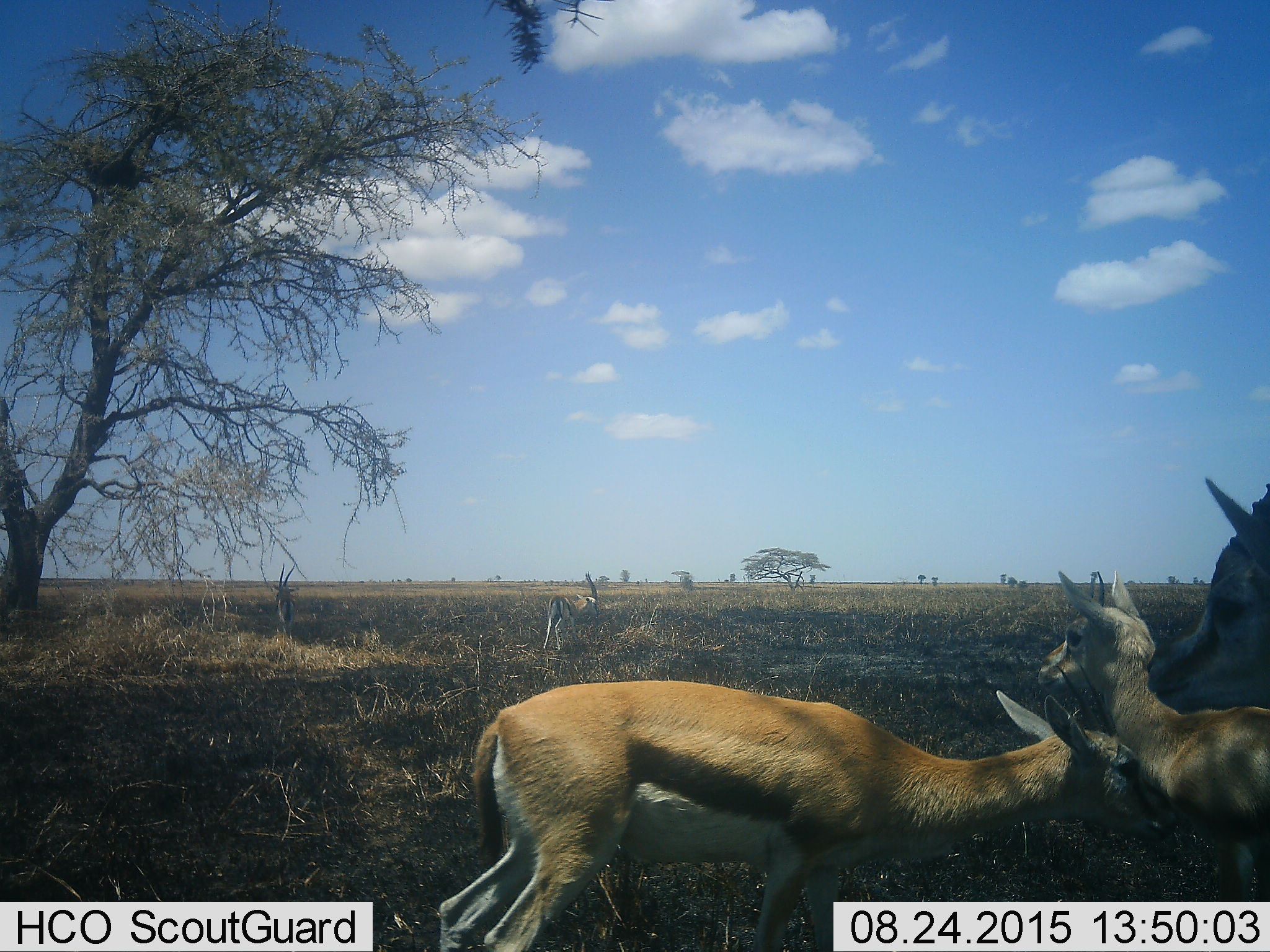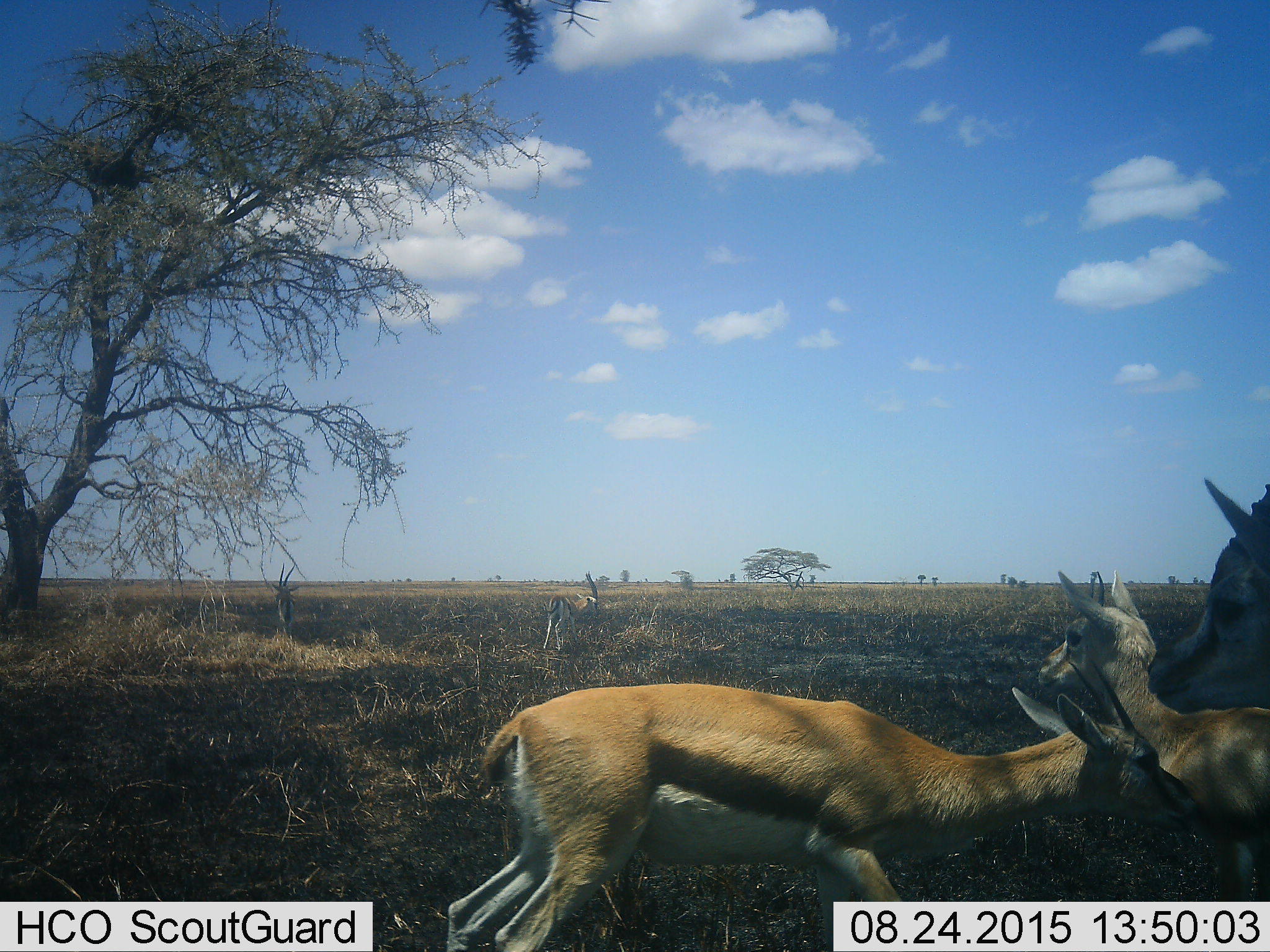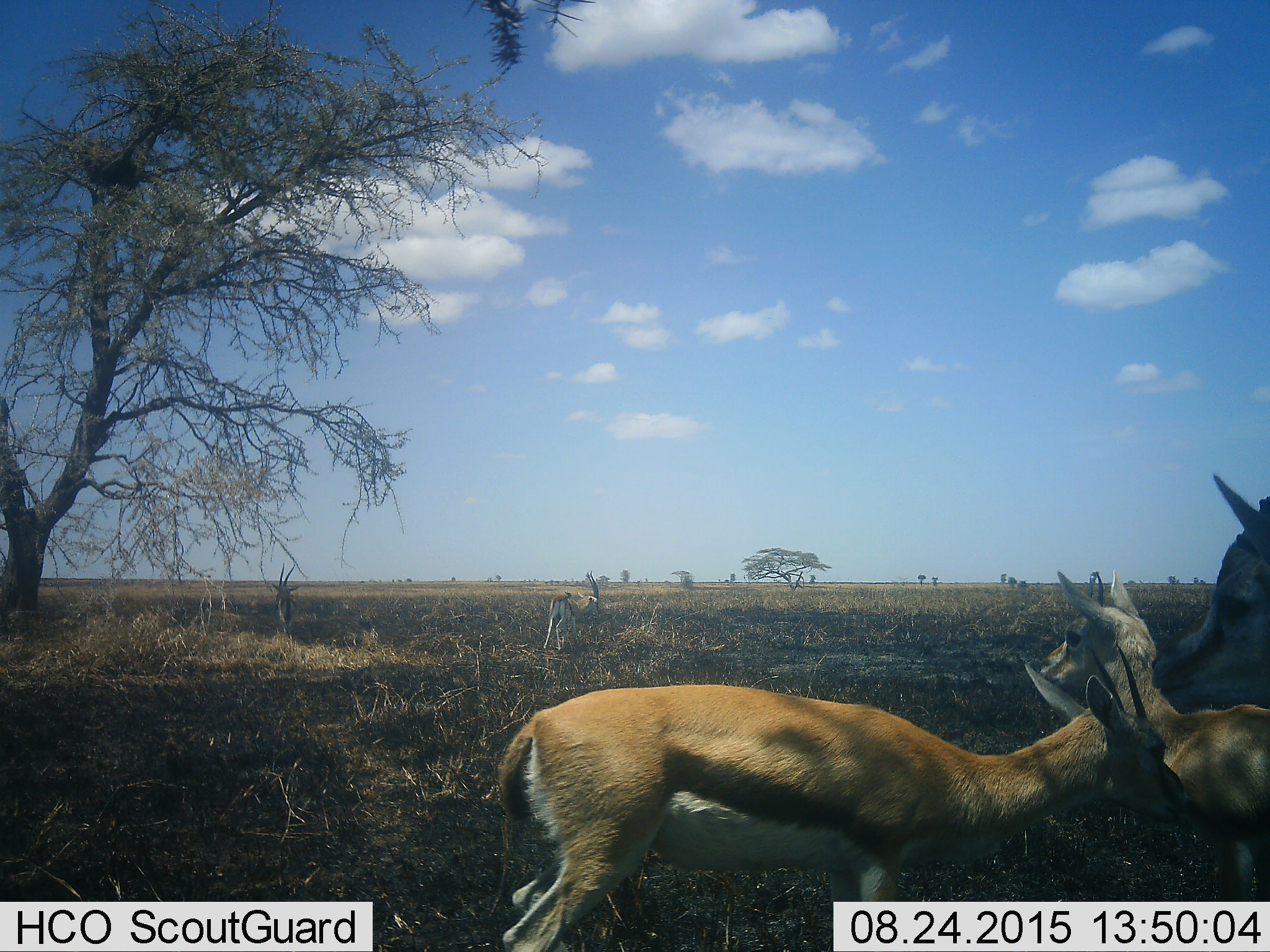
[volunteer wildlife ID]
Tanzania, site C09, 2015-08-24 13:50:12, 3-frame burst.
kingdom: Animalia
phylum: Chordata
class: Mammalia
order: Artiodactyla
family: Bovidae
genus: Eudorcas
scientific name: Eudorcas thomsonii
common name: thomson's gazelle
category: gazellethomsons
Gazellethomsons (thomson's gazelle) (Eudorcas thomsonii), count 5. Behavior (volunteer vote fractions): standing 87%, resting 7%, moving 7%, interacting 7%. Young present (vote fraction): 73%. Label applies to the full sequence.